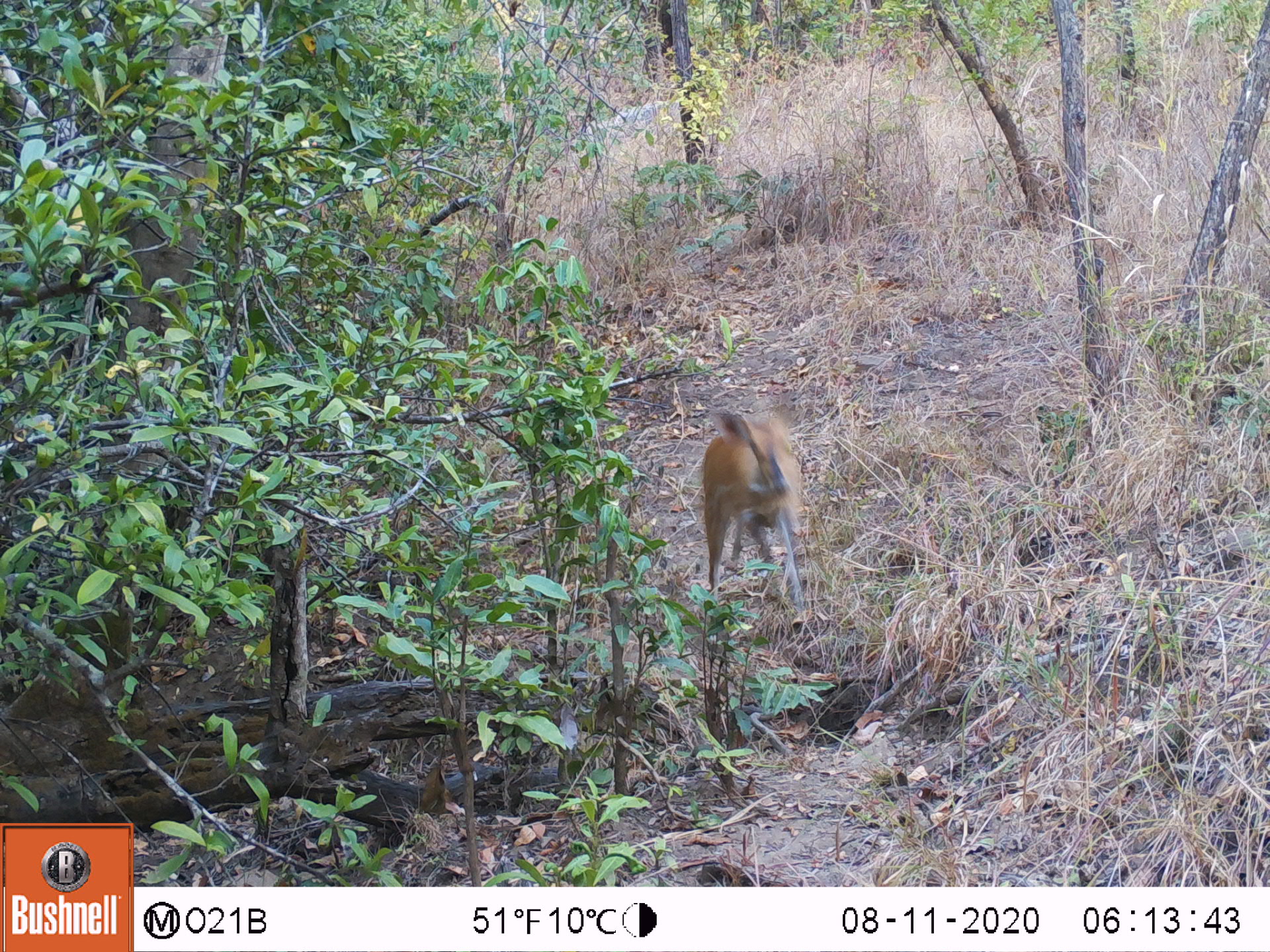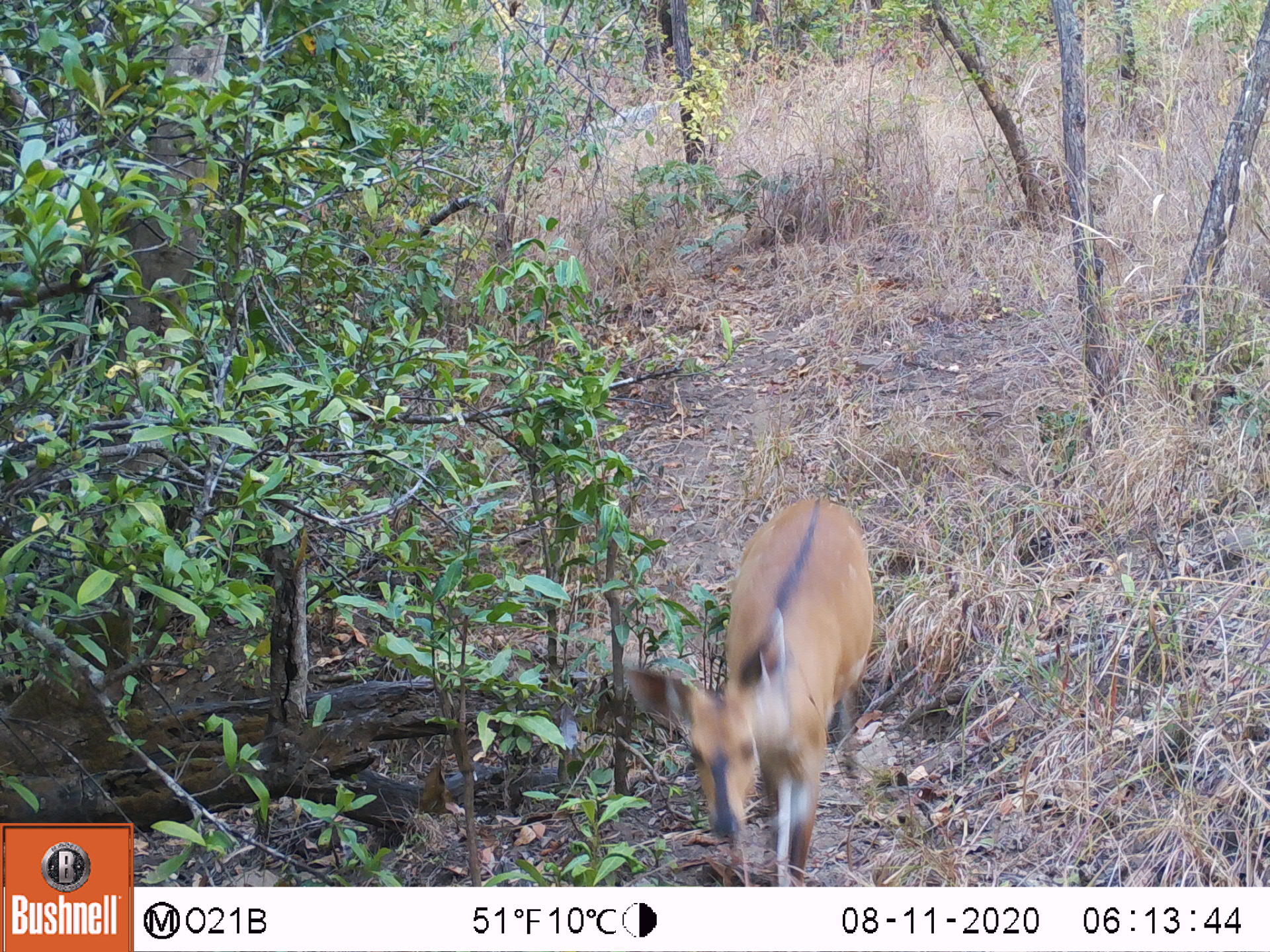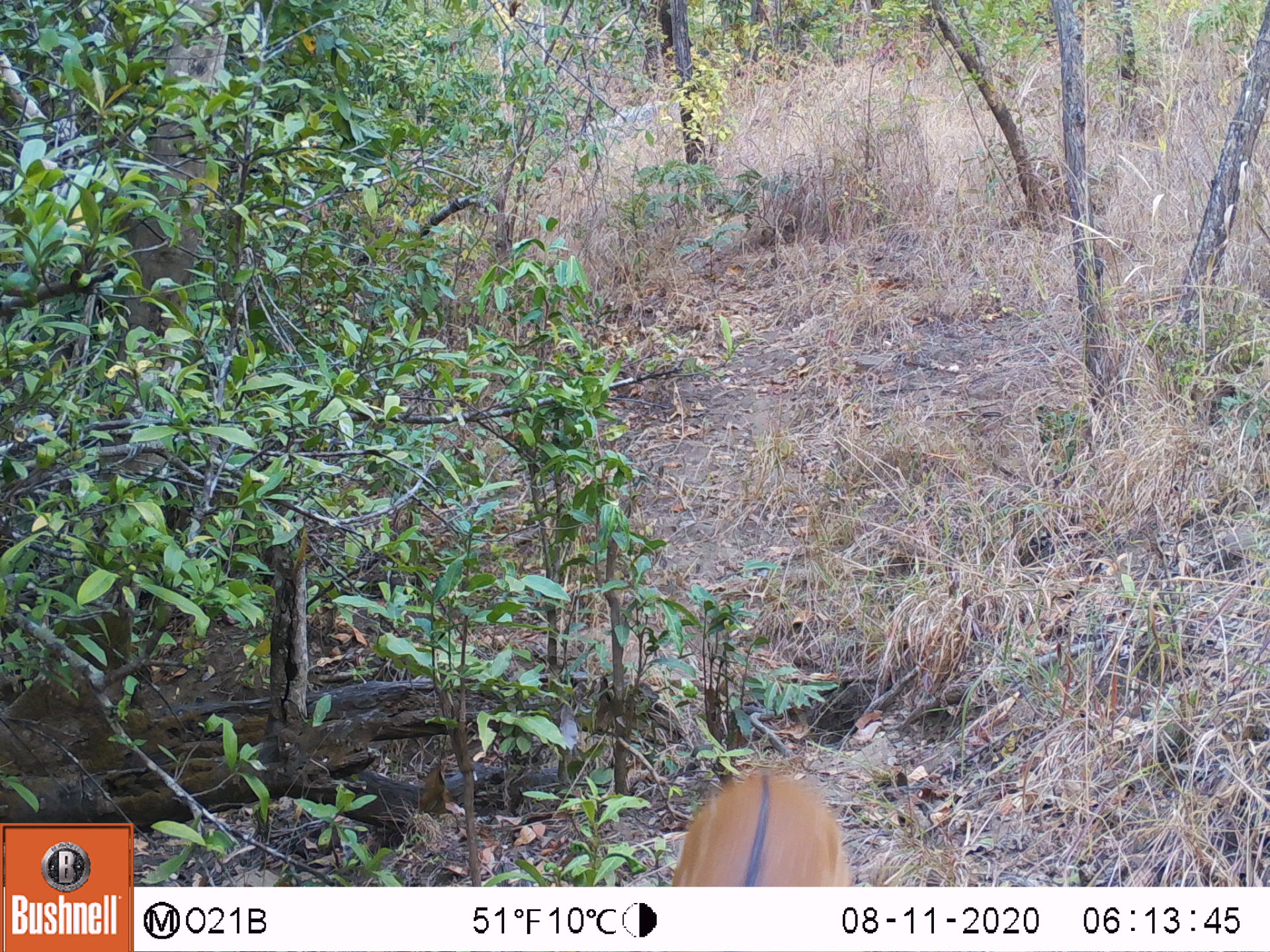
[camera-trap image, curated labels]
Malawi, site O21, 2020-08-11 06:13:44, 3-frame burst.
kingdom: Animalia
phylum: Chordata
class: Mammalia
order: Artiodactyla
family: Bovidae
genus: Tragelaphus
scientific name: Tragelaphus sylvaticus sylvaticus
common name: cape bushbuck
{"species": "cape bushbuck (Tragelaphus sylvaticus sylvaticus)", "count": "1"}